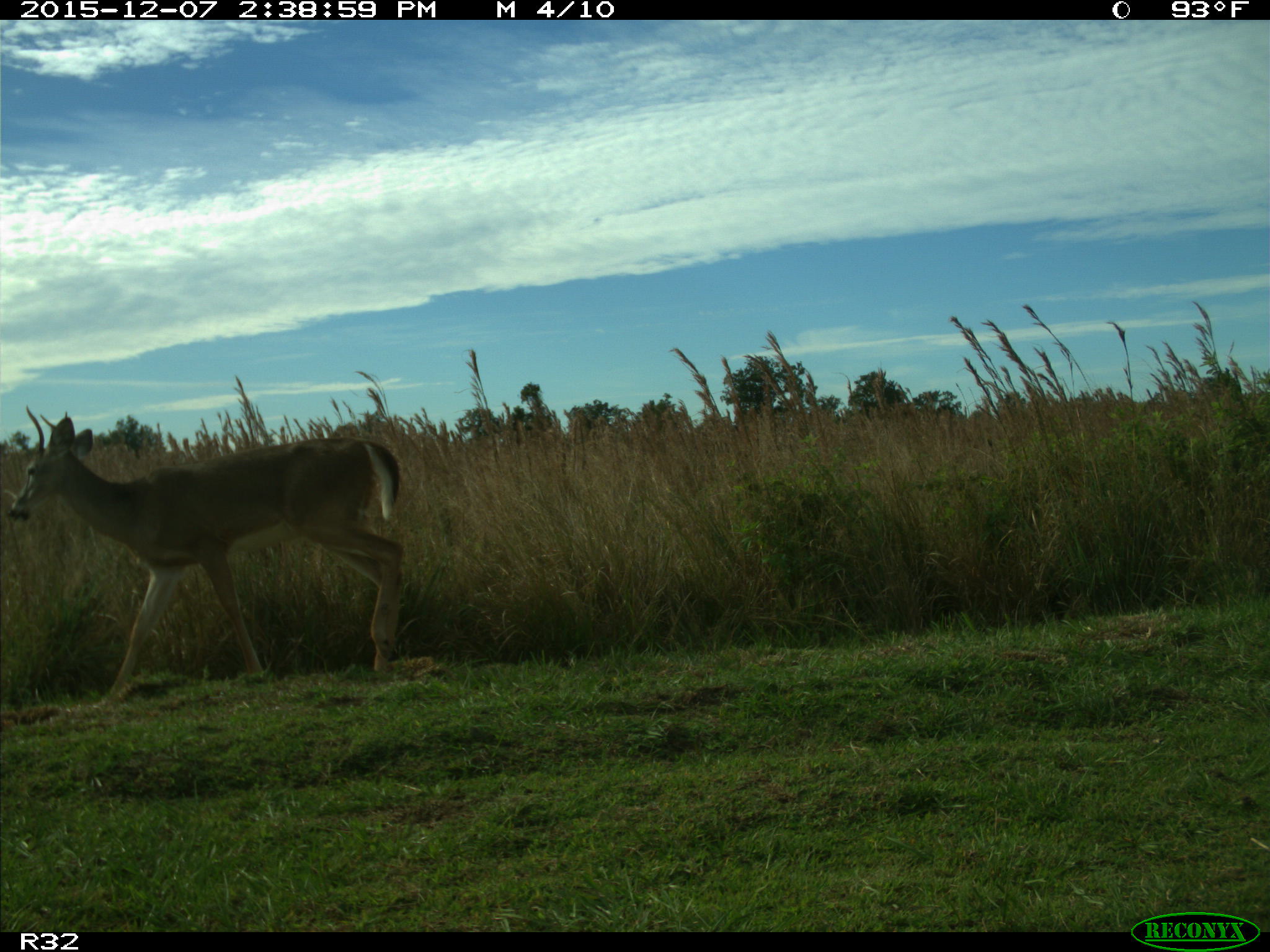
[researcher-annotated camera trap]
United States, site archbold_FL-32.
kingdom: Animalia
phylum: Chordata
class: Mammalia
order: Artiodactyla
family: Cervidae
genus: Odocoileus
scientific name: Odocoileus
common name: deer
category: unidentified deer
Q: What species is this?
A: Unidentified deer (deer) (Odocoileus).